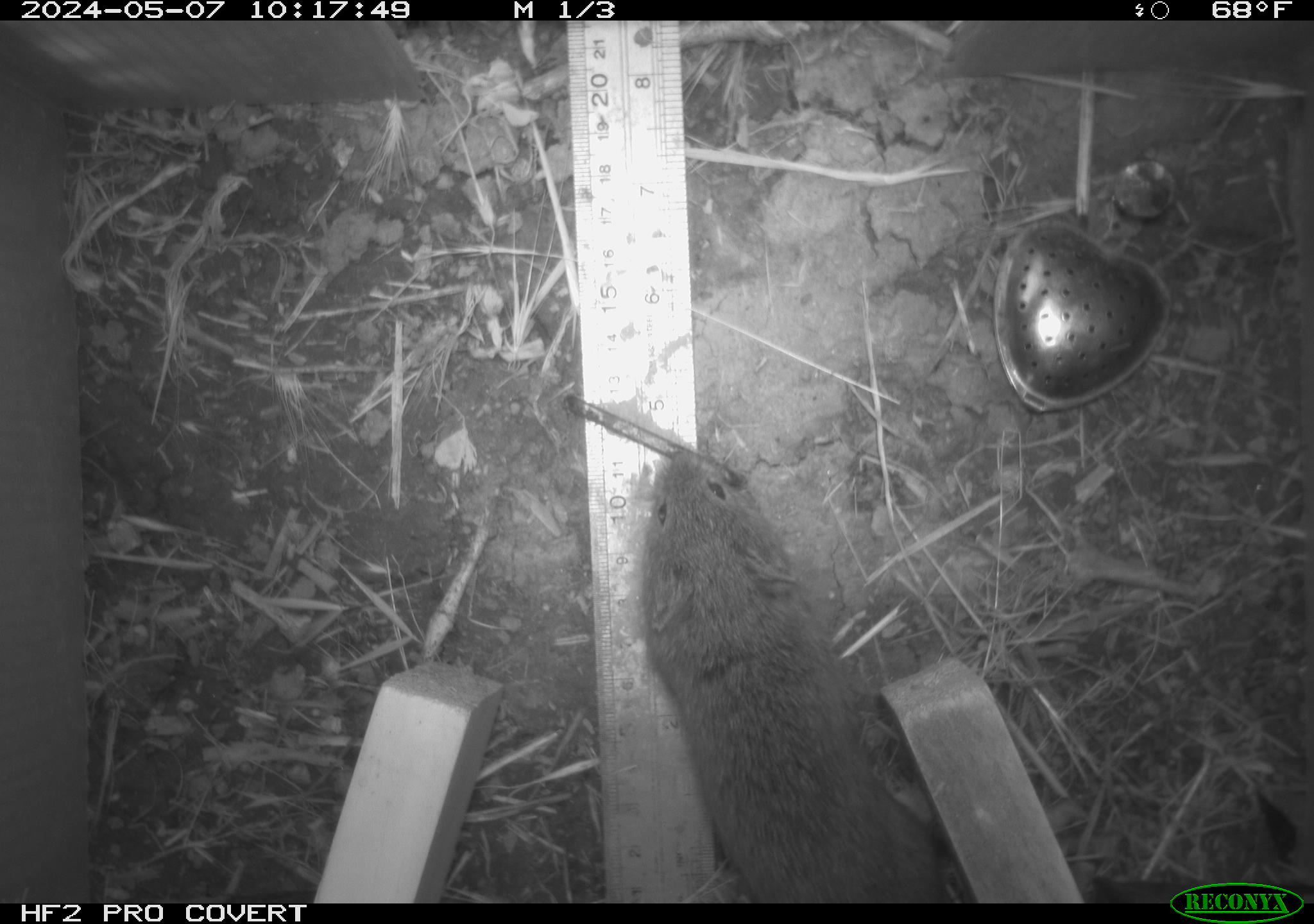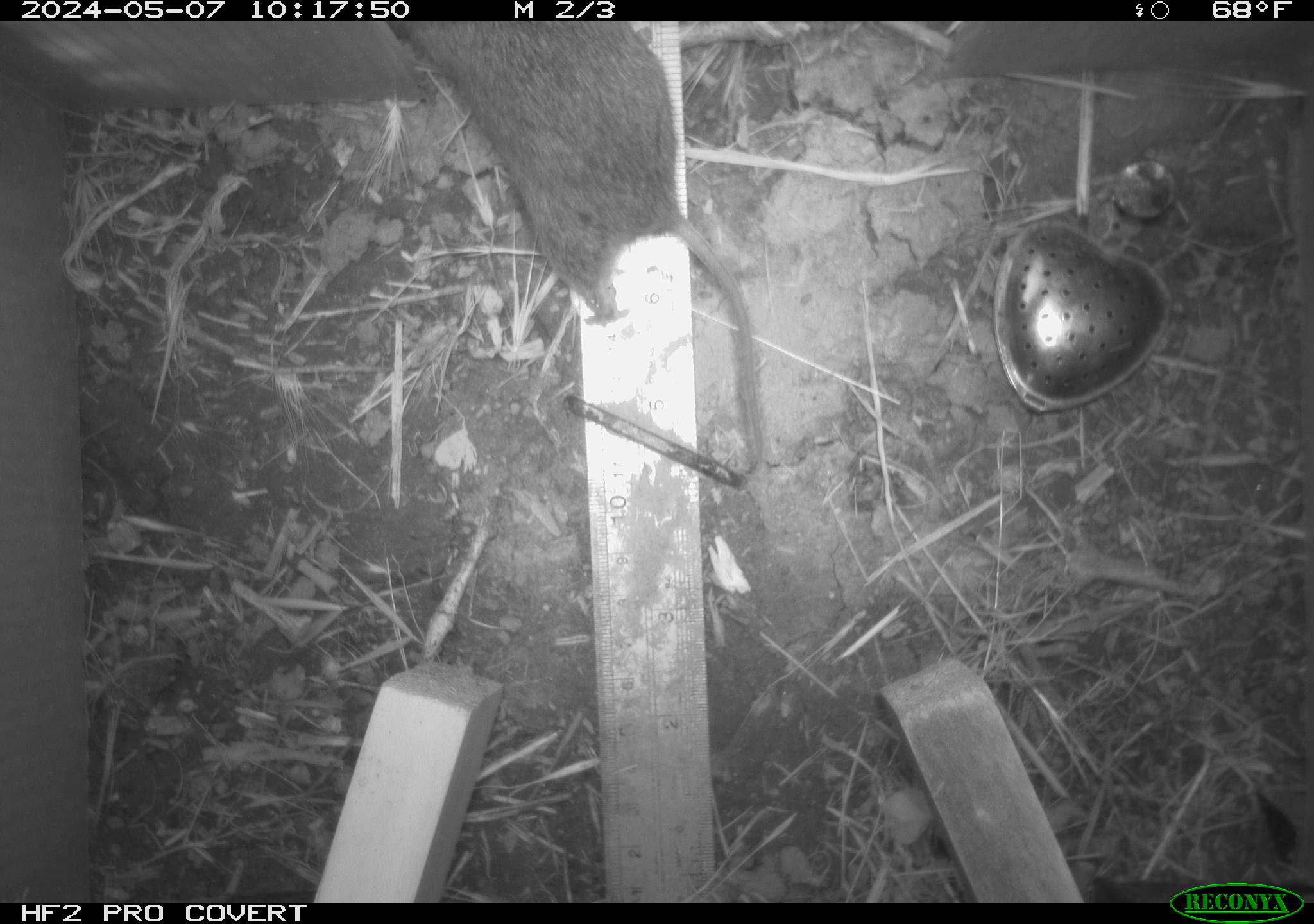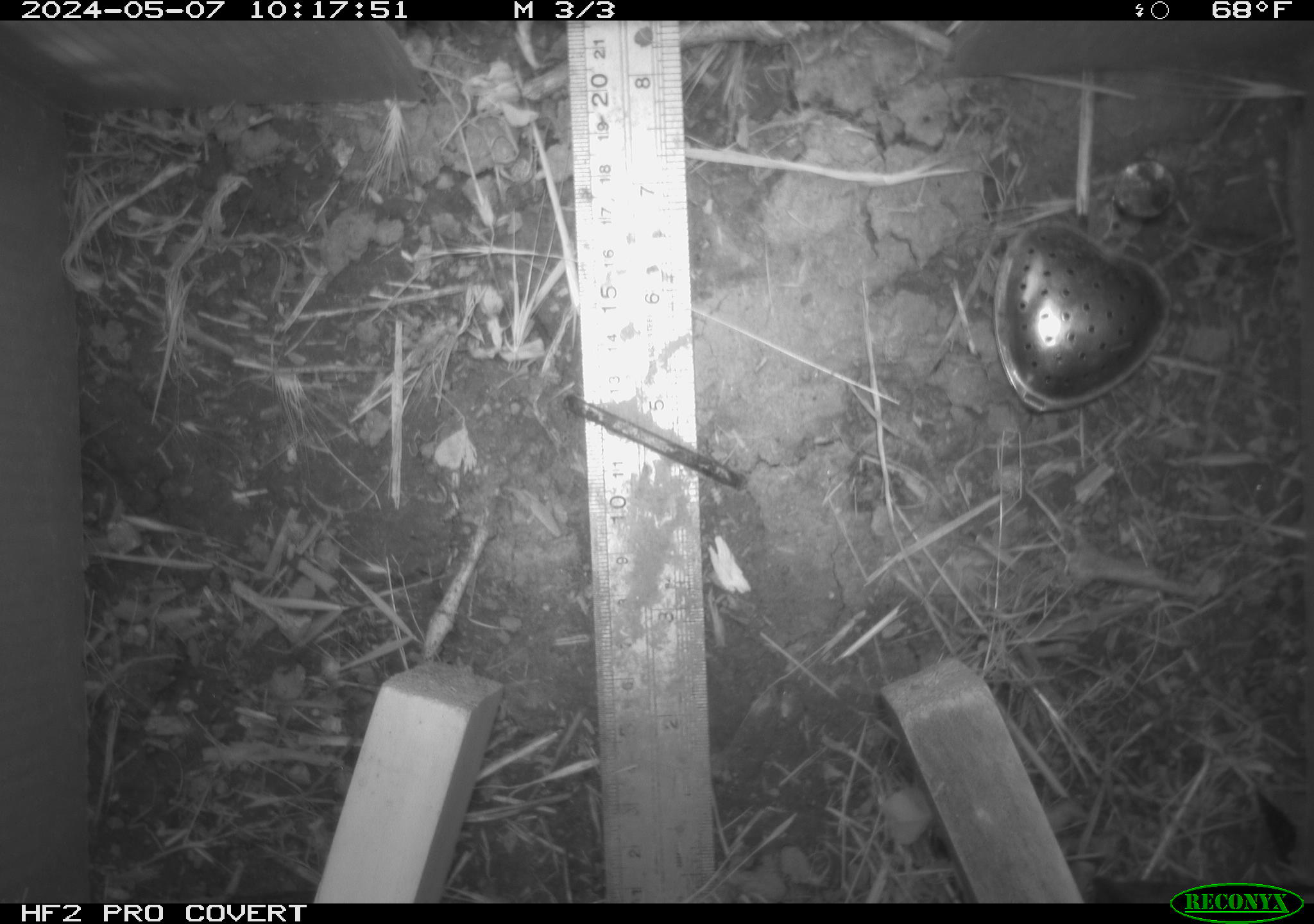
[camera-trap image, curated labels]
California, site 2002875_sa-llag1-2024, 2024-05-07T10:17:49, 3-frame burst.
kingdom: Animalia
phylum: Chordata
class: Mammalia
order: Rodentia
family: Cricetidae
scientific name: Arvicolinae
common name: voles, lemmings, and muskrats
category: arvicolinae subfamily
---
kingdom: Animalia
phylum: Chordata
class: Mammalia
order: Rodentia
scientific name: Rodentia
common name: rodent